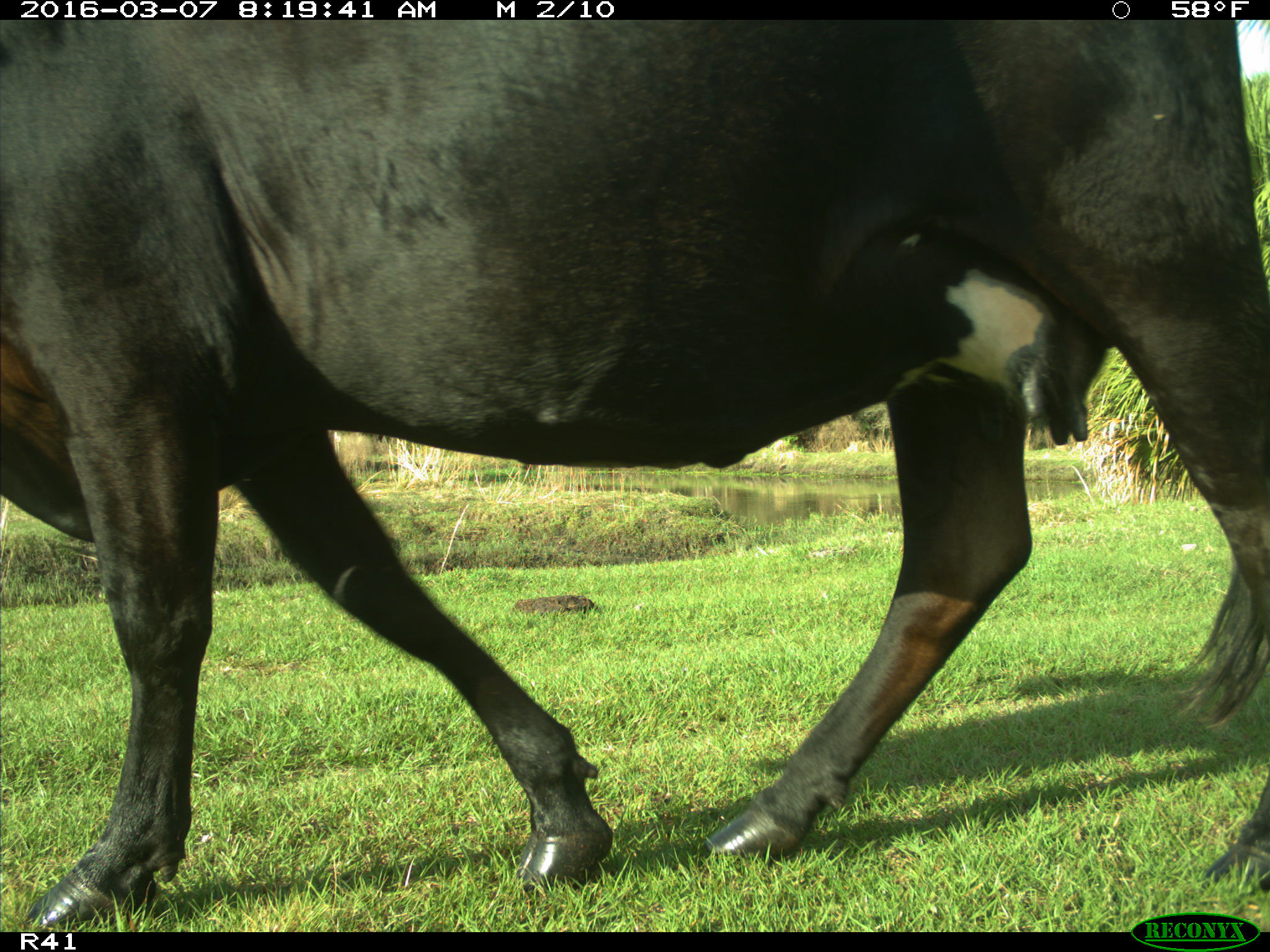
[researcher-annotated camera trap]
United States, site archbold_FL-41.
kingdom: Animalia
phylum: Chordata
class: Mammalia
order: Artiodactyla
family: Bovidae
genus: Bos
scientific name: Bos taurus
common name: domestic cow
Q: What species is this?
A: Bos taurus (domestic cow).